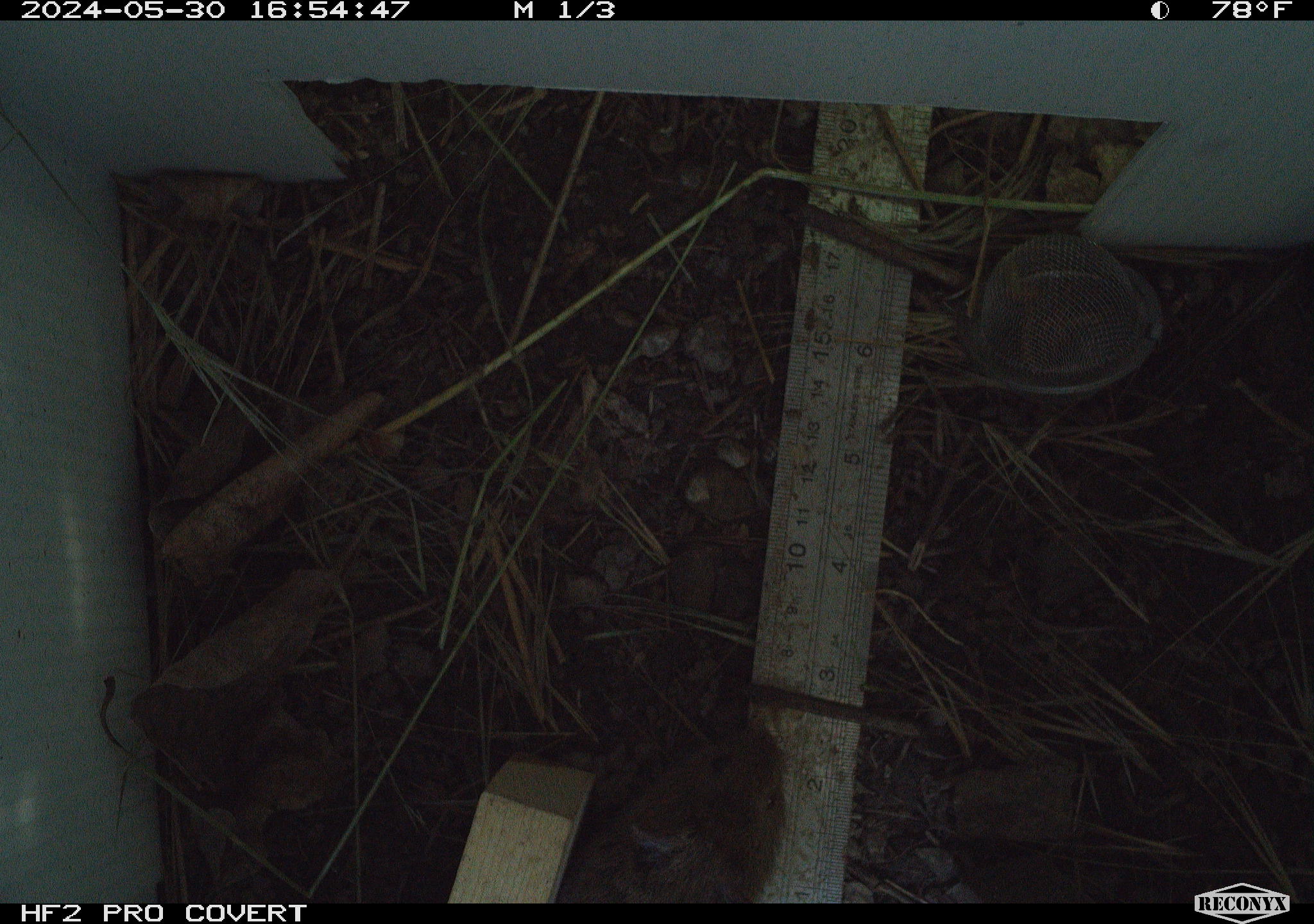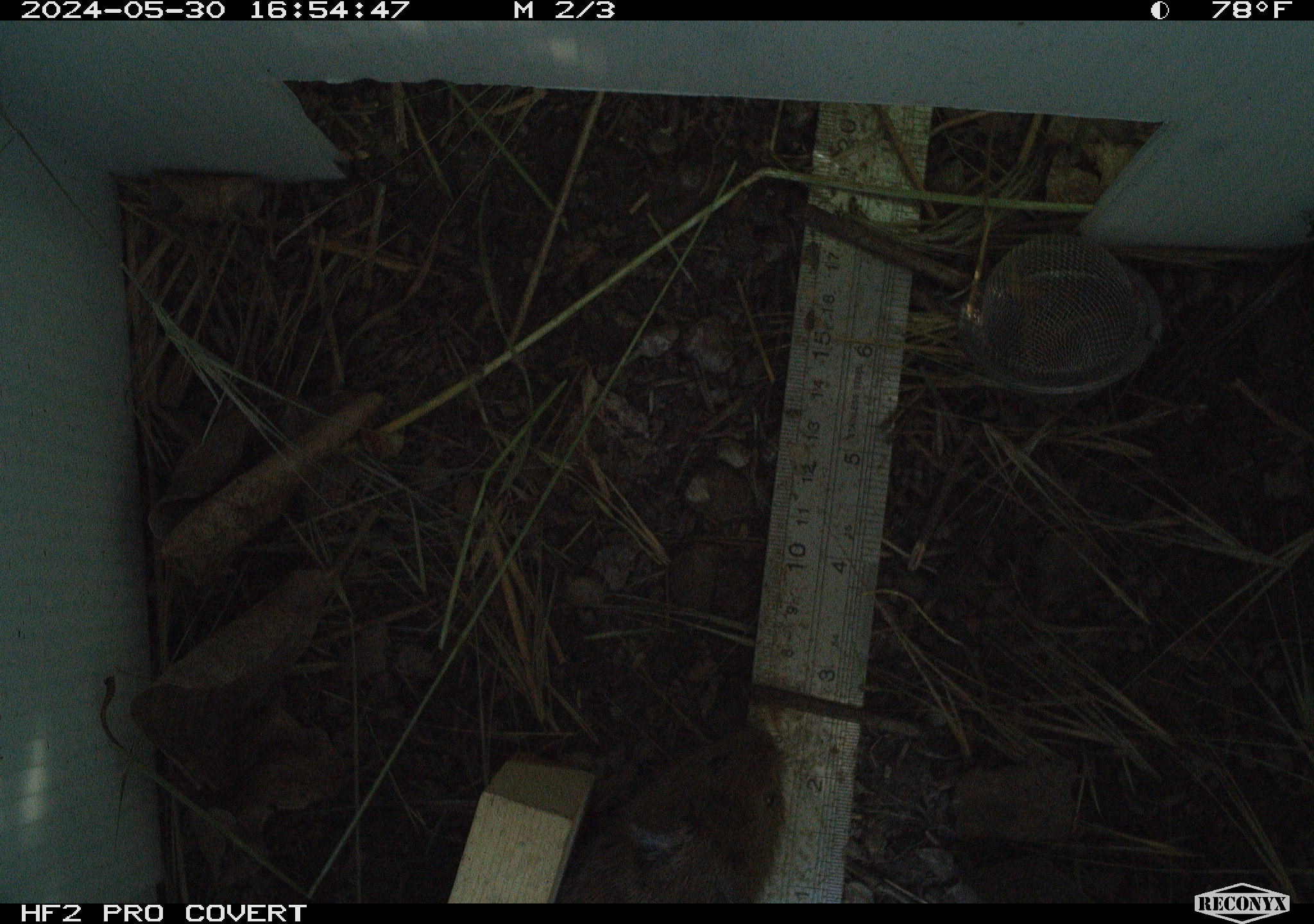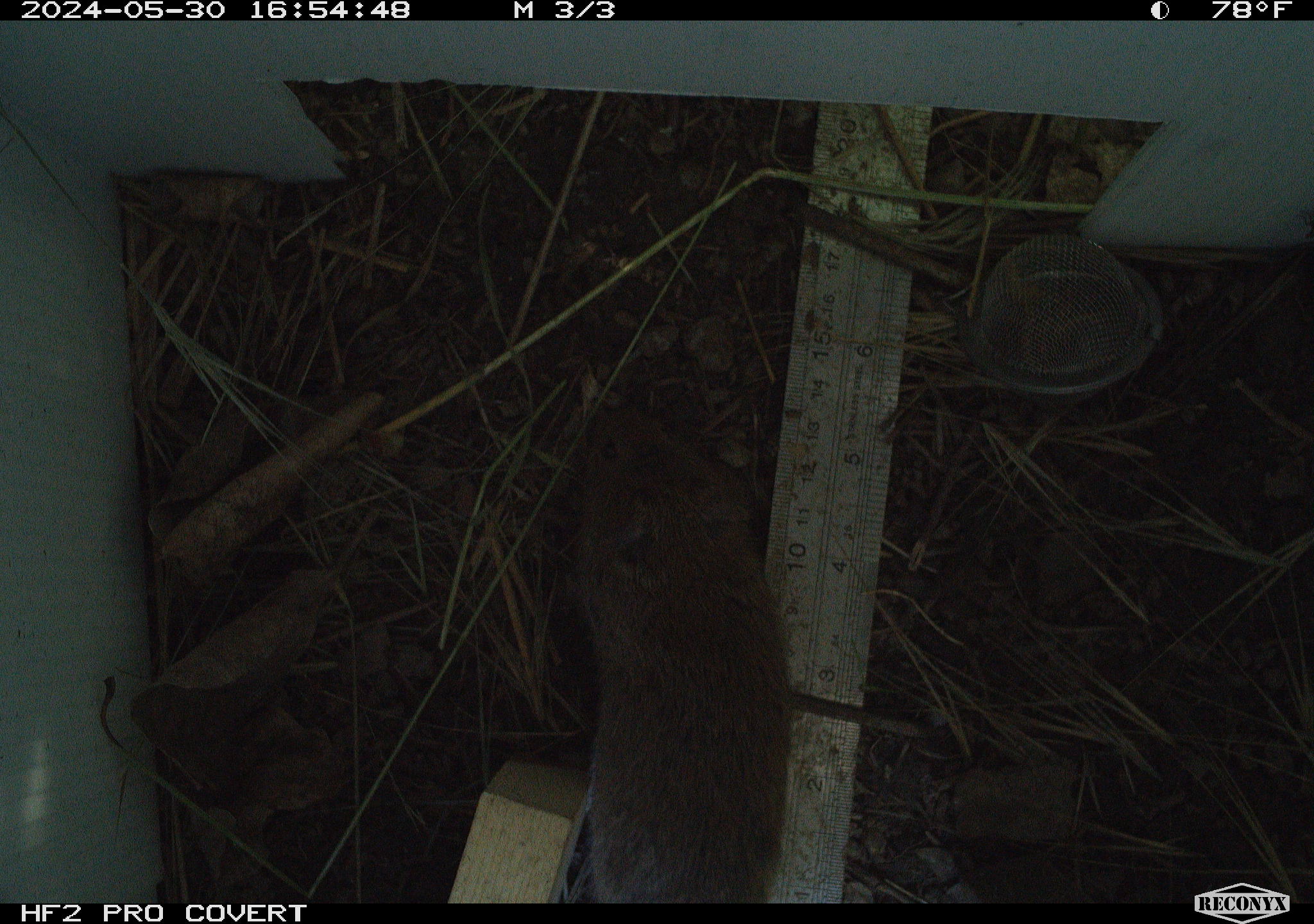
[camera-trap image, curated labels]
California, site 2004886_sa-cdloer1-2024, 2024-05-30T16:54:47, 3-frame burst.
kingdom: Animalia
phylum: Chordata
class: Mammalia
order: Rodentia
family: Cricetidae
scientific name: Arvicolinae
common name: voles, lemmings, and muskrats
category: arvicolinae subfamily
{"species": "arvicolinae subfamily (voles, lemmings, and muskrats) (Arvicolinae)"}